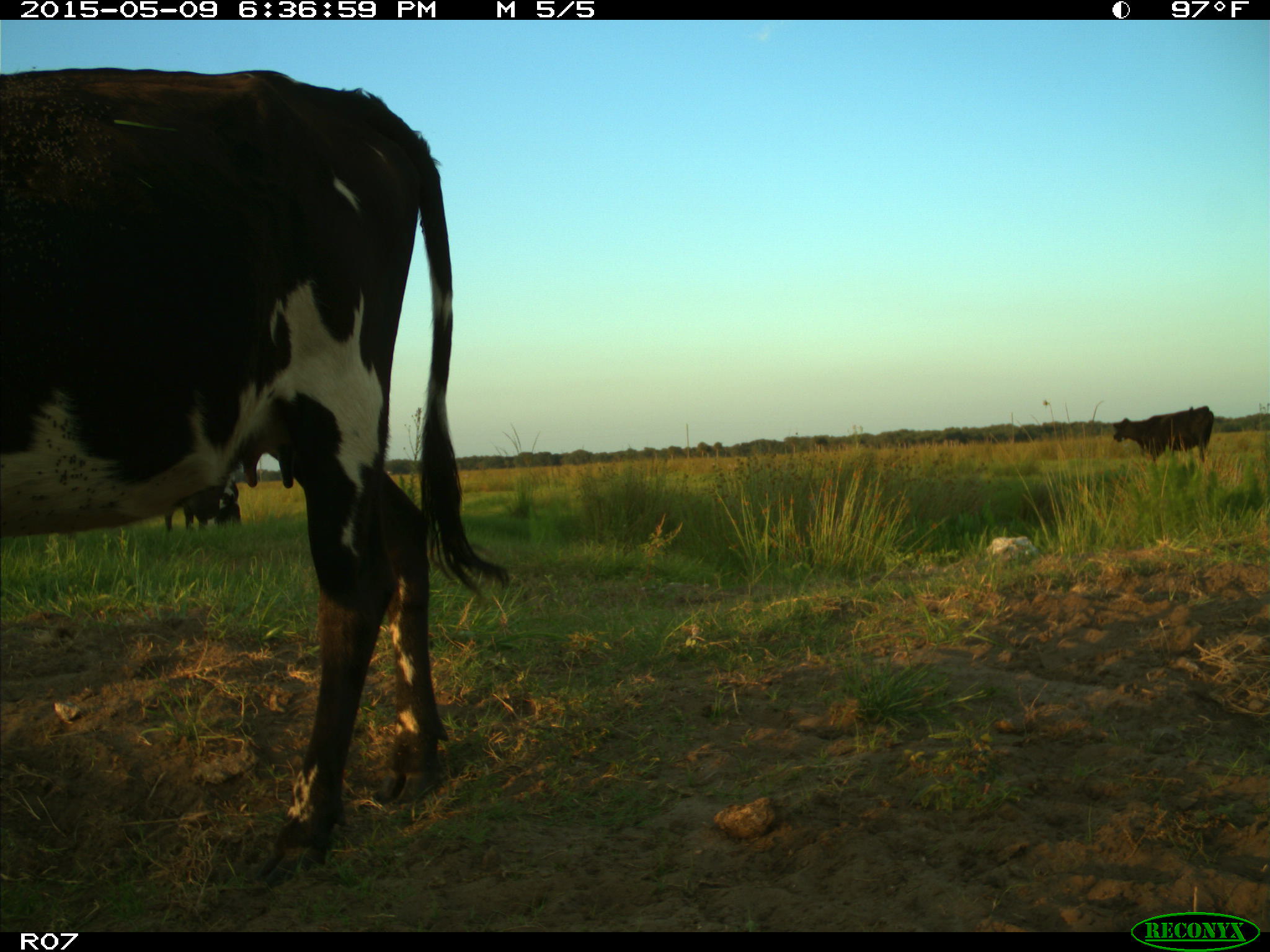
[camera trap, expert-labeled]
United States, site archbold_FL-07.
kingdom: Animalia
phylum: Chordata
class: Mammalia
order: Artiodactyla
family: Bovidae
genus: Bos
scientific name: Bos taurus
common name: domestic cow